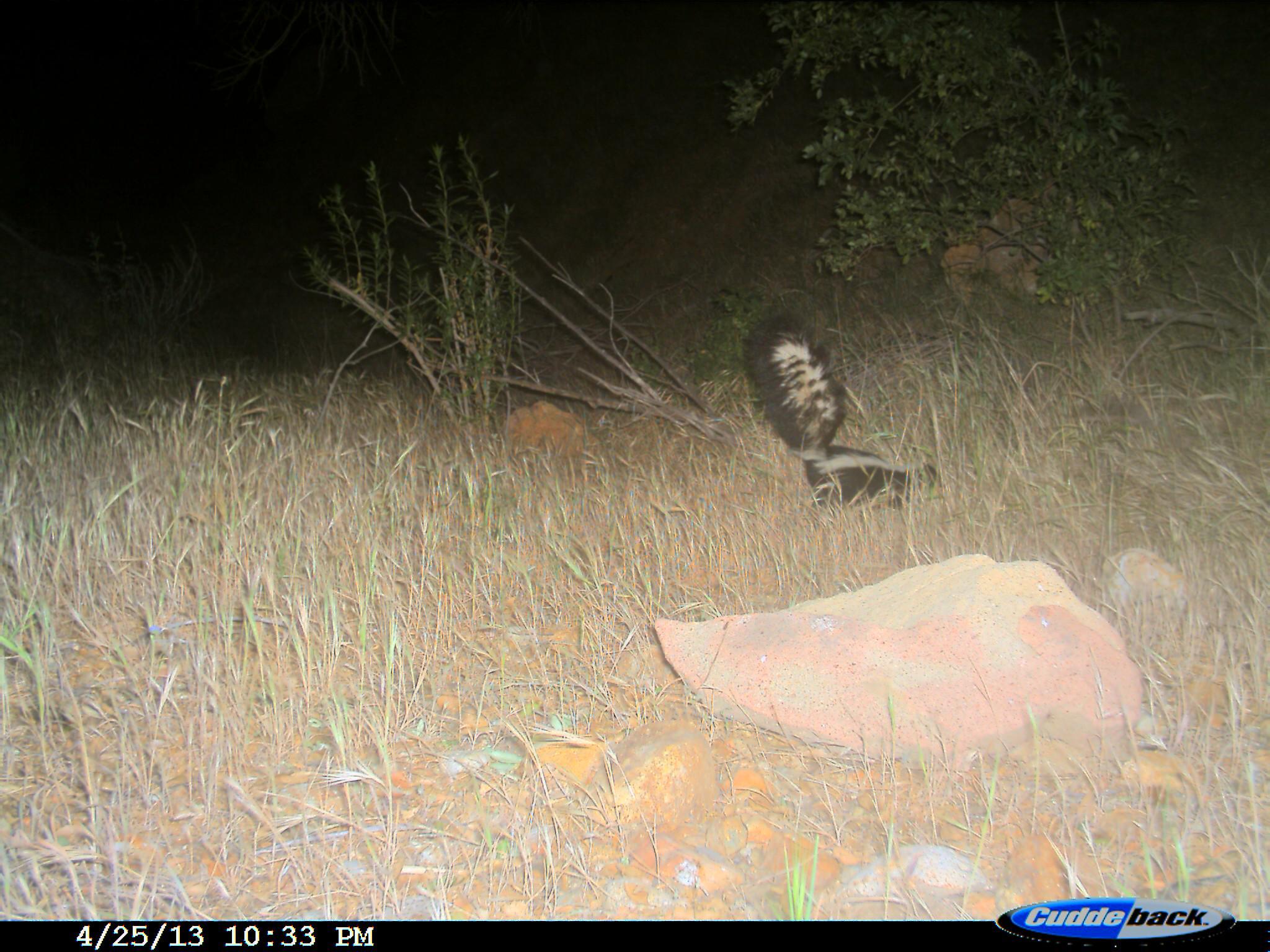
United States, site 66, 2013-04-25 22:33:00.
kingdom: Animalia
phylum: Chordata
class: Mammalia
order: Carnivora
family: Mephitidae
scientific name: Mephitidae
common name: skunk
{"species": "skunk (Mephitidae)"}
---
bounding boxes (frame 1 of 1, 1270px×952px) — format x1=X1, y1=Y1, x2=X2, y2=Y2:
skunk: x1=743, y1=309, x2=943, y2=514